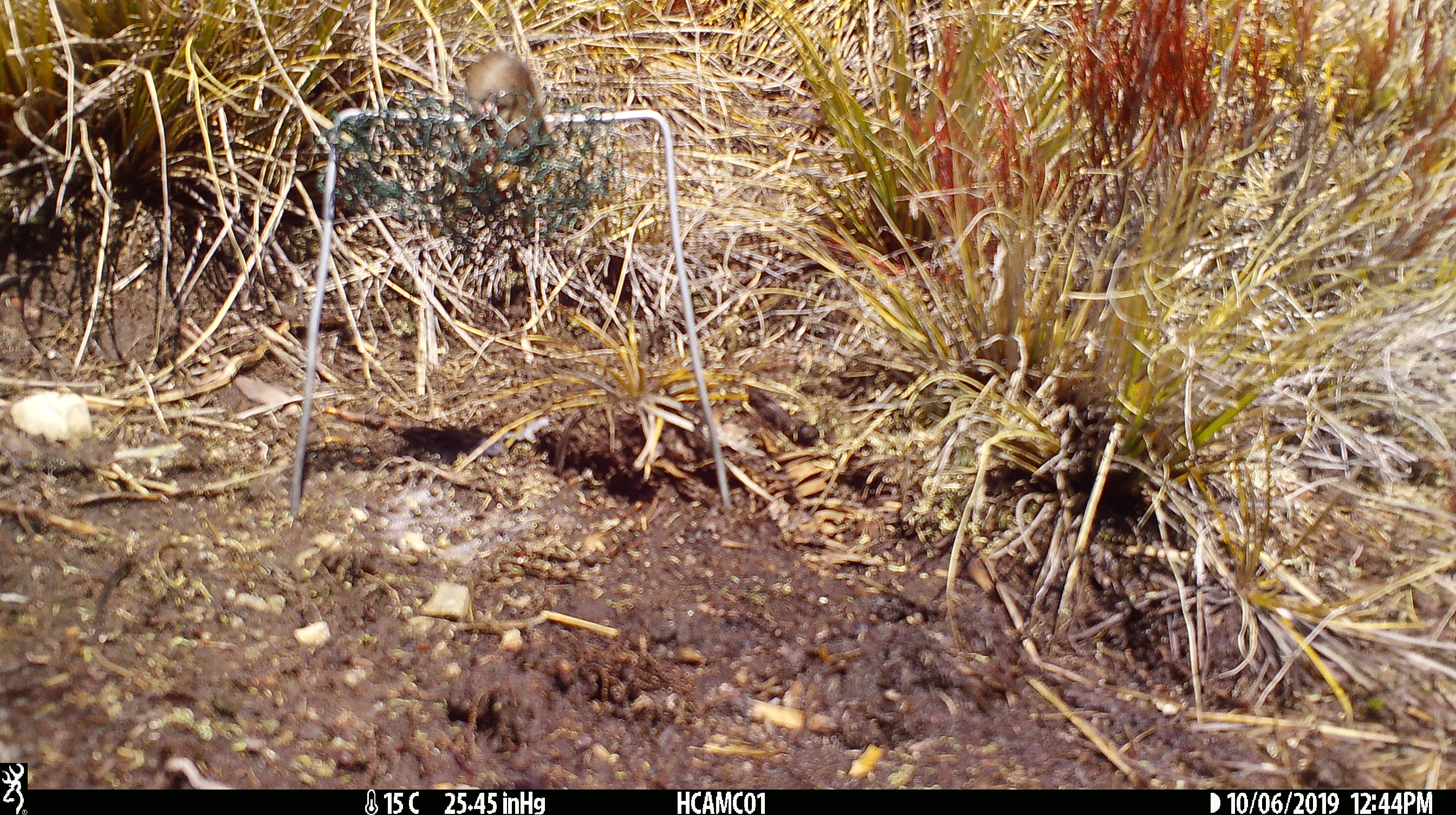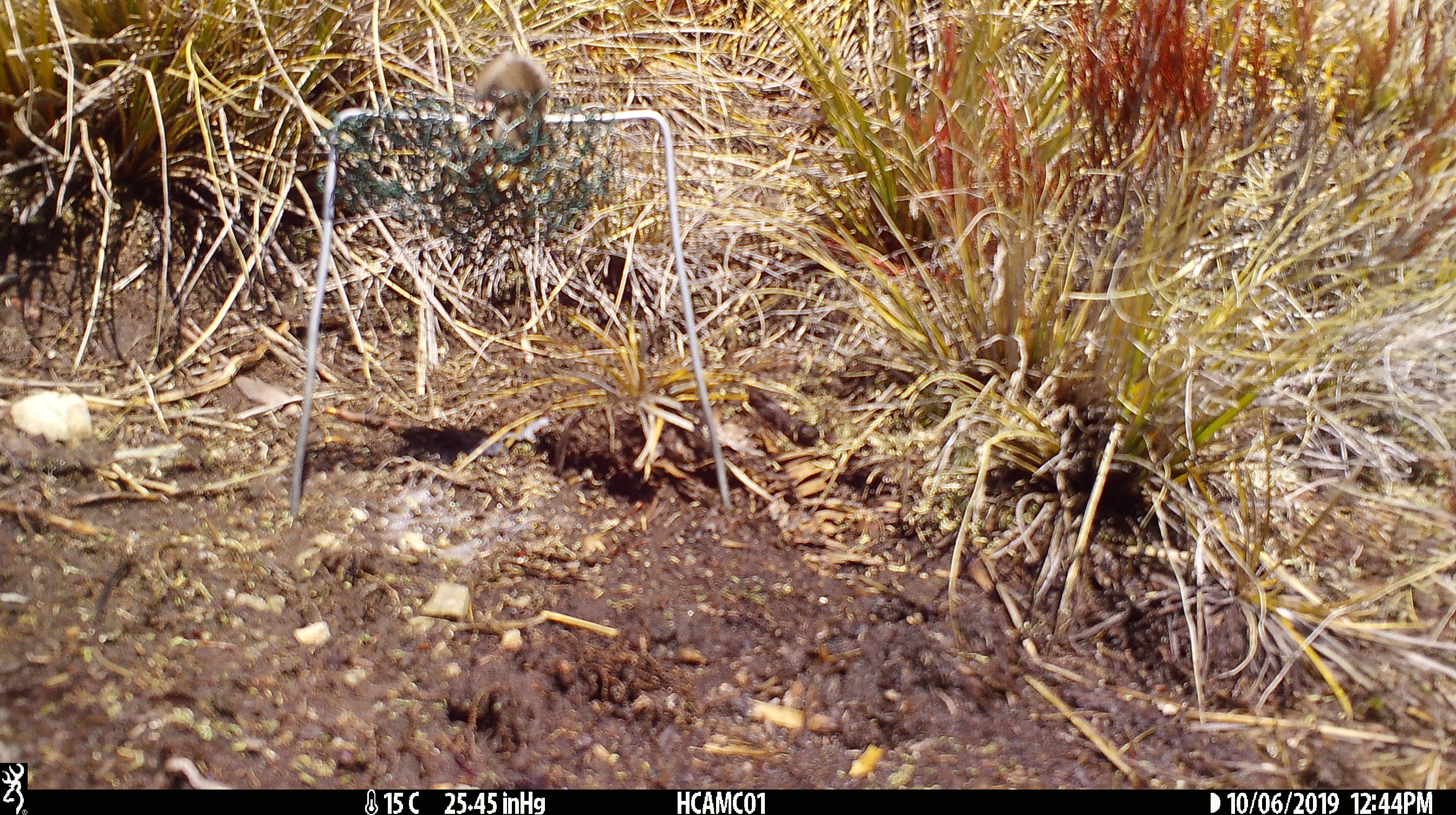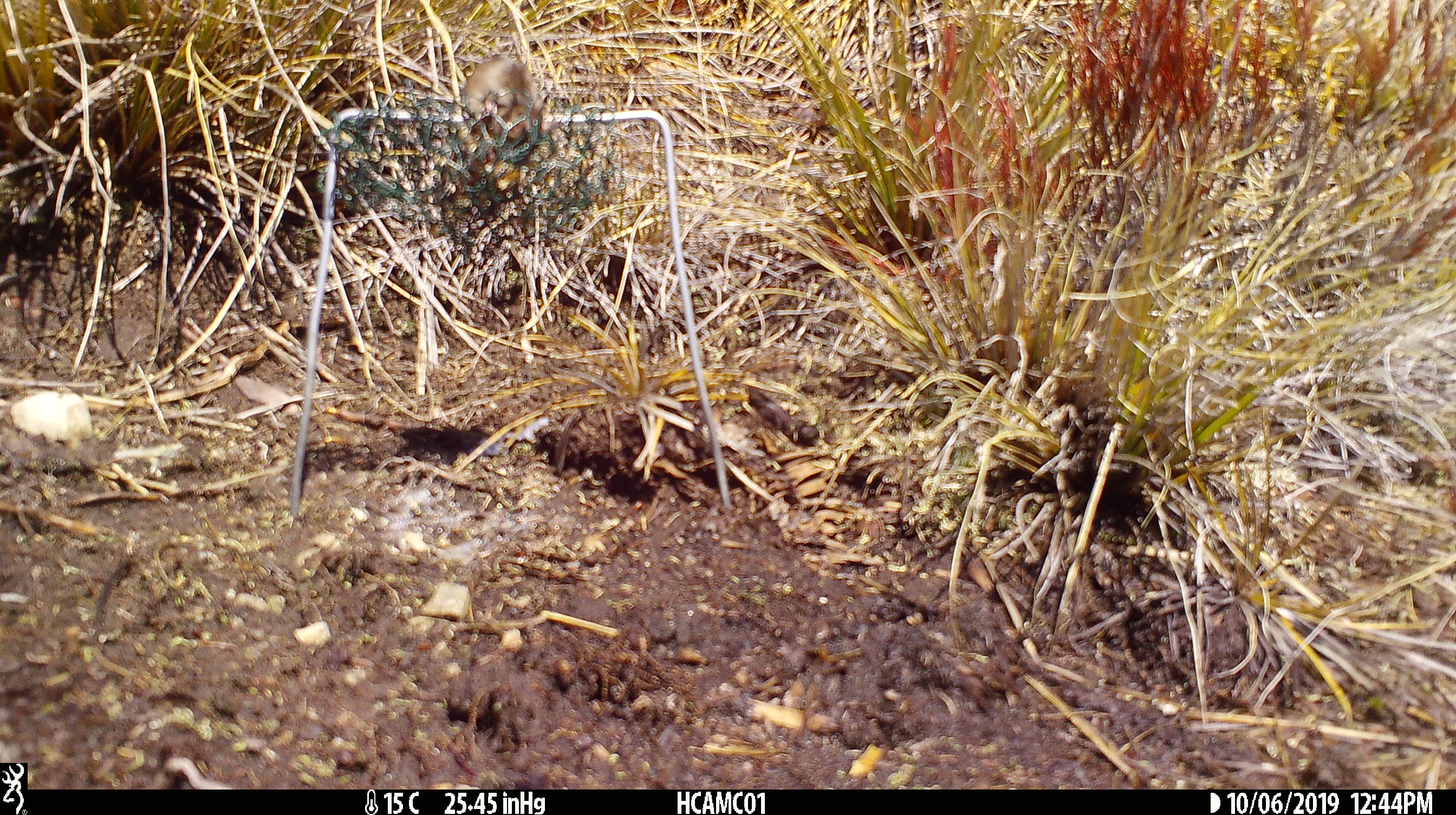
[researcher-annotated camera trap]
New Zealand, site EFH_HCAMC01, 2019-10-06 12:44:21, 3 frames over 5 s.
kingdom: Animalia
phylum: Chordata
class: Mammalia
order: Rodentia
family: Muridae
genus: Mus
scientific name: Mus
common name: mouse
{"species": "mouse (Mus)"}